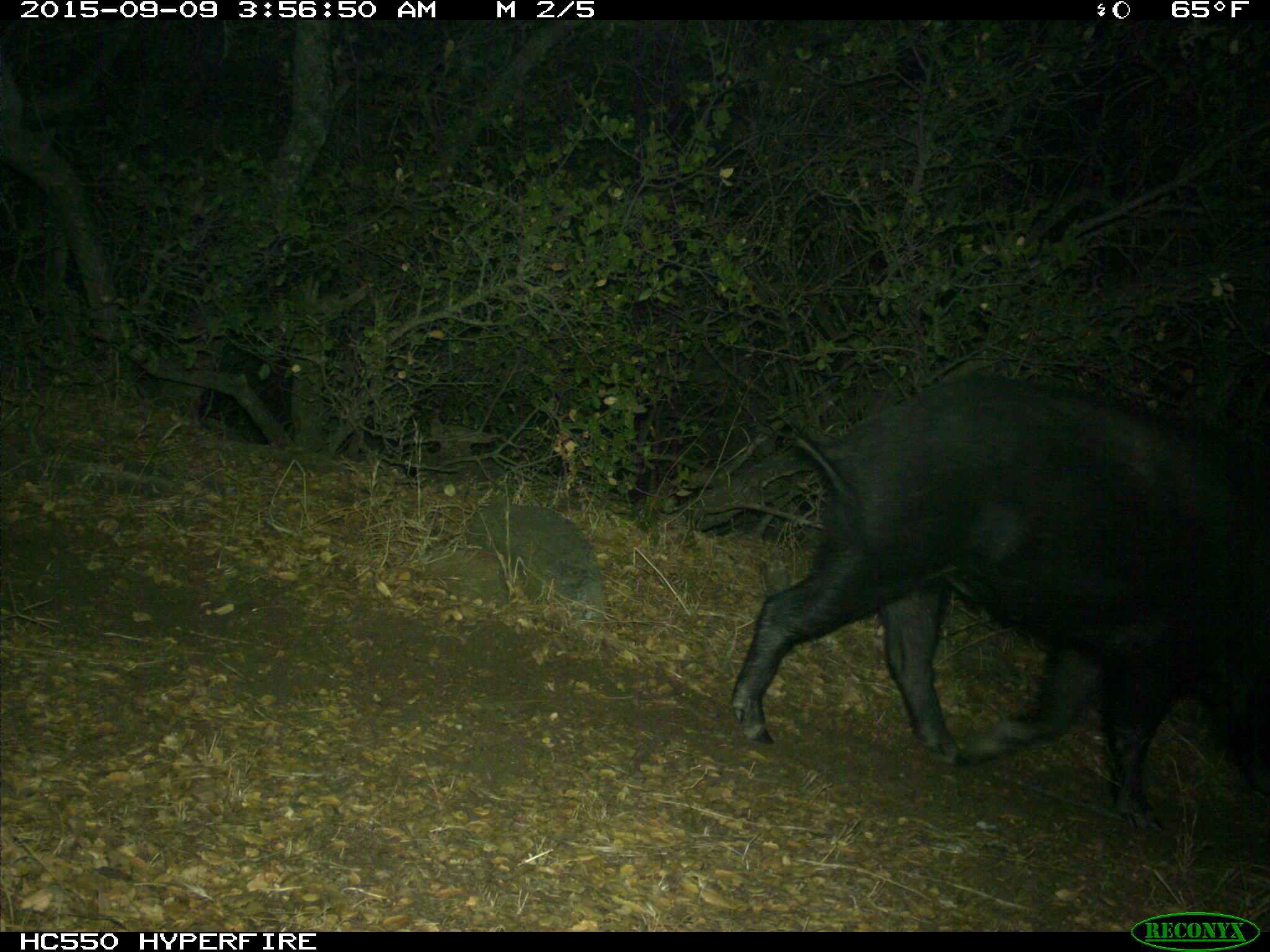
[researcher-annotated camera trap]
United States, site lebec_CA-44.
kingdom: Animalia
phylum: Chordata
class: Mammalia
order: Artiodactyla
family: Suidae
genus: Sus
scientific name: Sus scrofa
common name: wild boar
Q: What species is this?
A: Sus scrofa (wild boar).